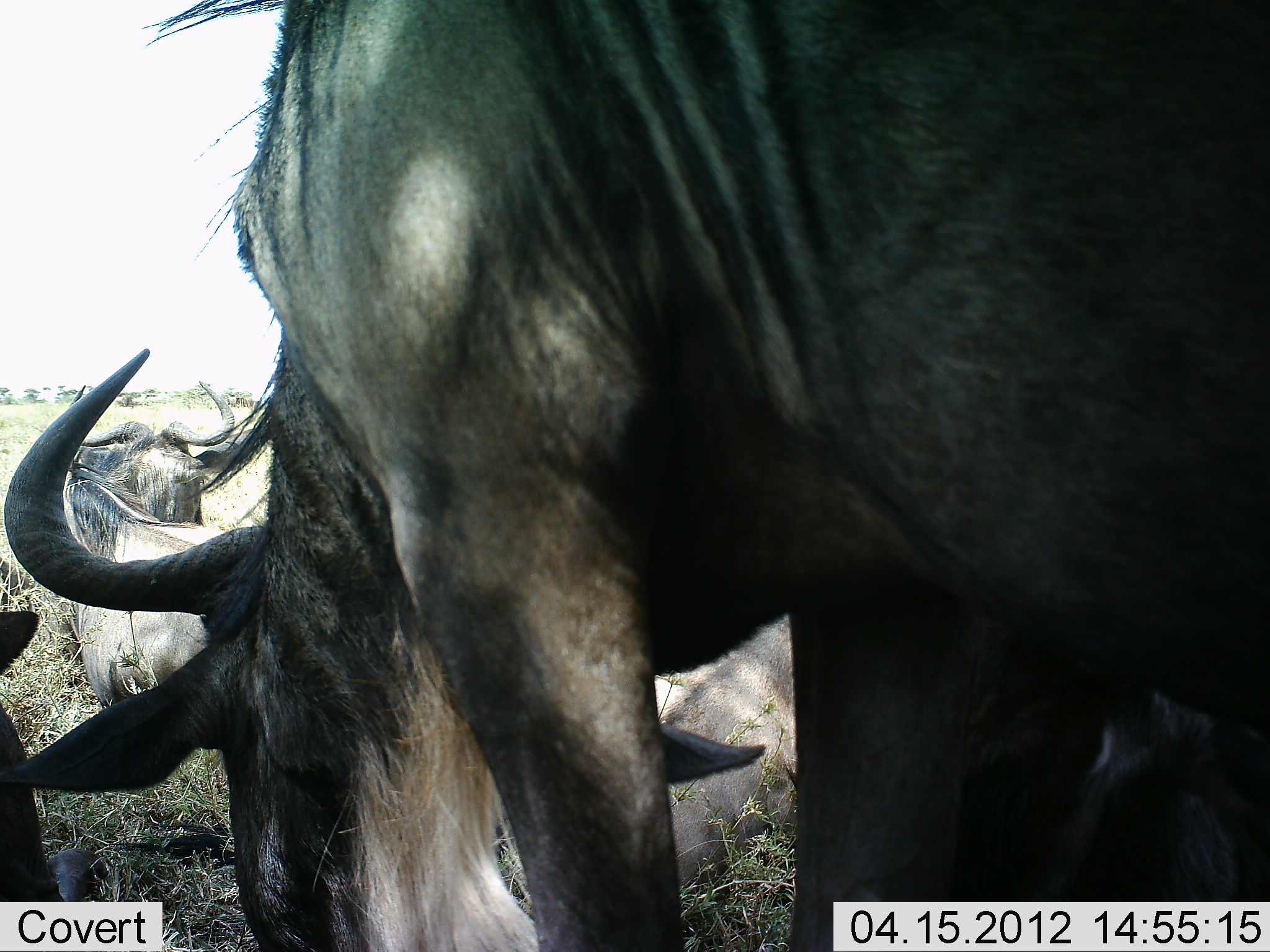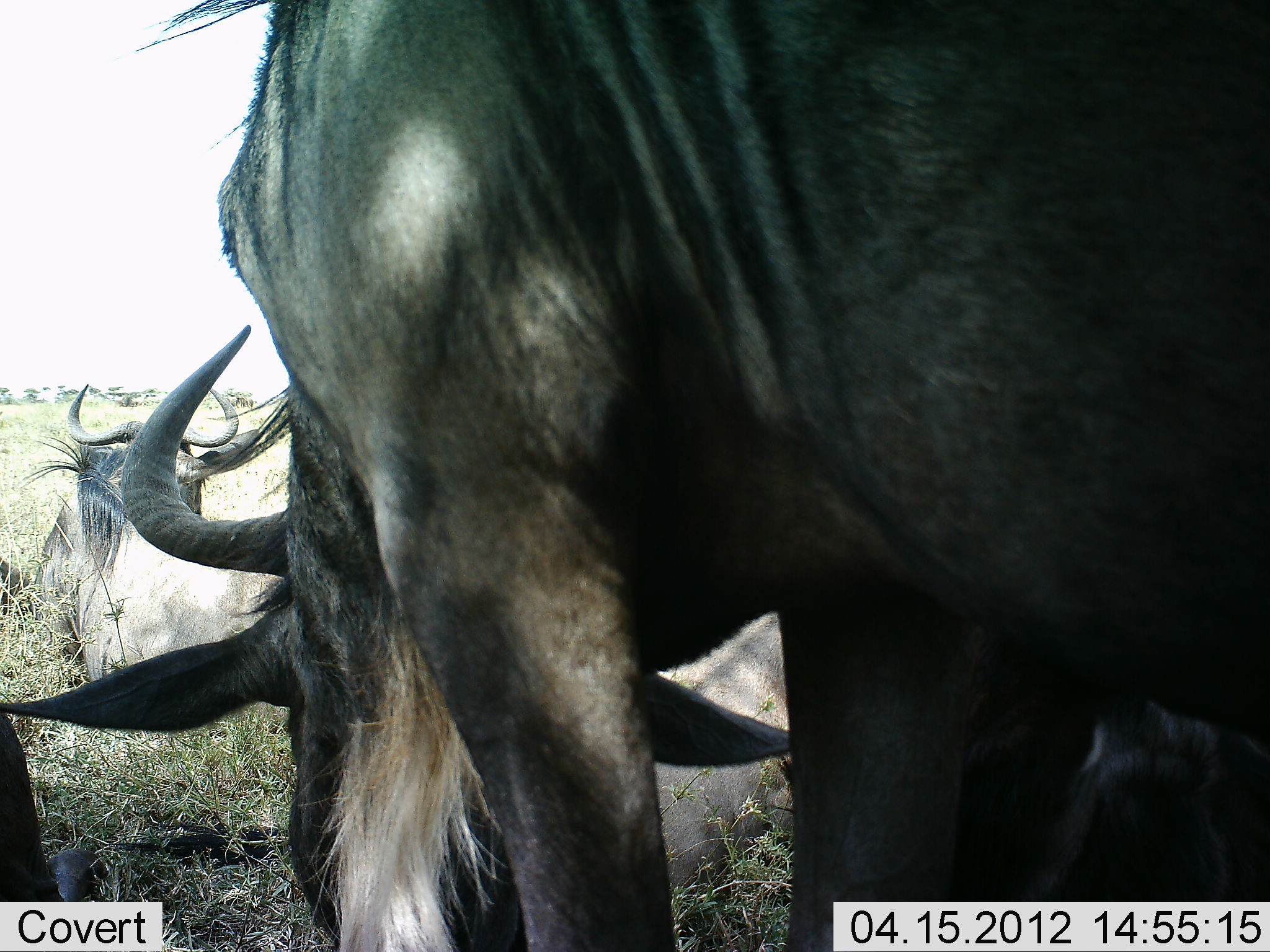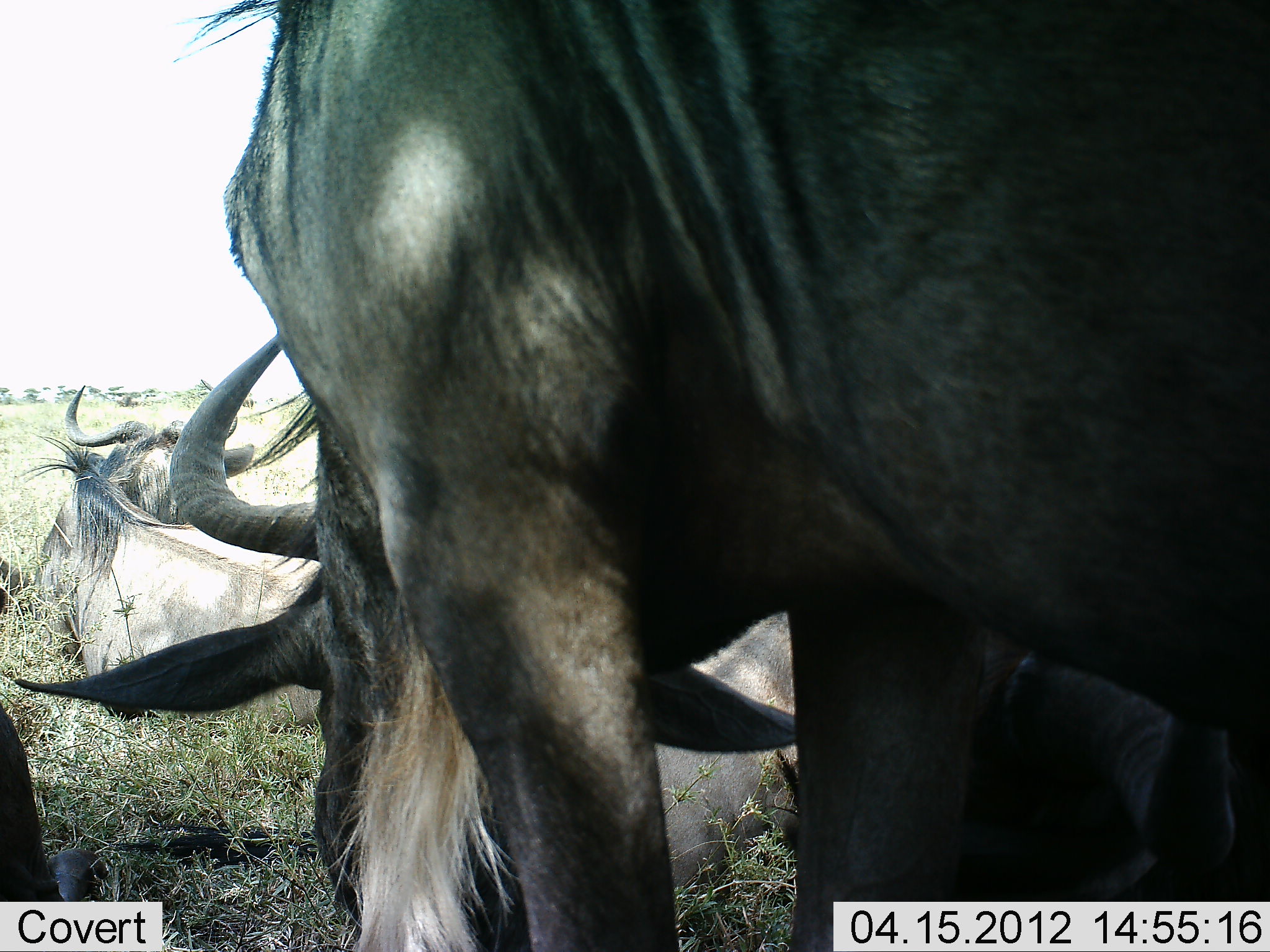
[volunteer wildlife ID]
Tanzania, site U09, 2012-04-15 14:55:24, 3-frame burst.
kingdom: Animalia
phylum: Chordata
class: Mammalia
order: Artiodactyla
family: Bovidae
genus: Connochaetes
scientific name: Connochaetes taurinus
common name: blue wildebeest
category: wildebeest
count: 4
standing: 55%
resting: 84%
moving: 6%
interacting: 0%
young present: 0%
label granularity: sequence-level